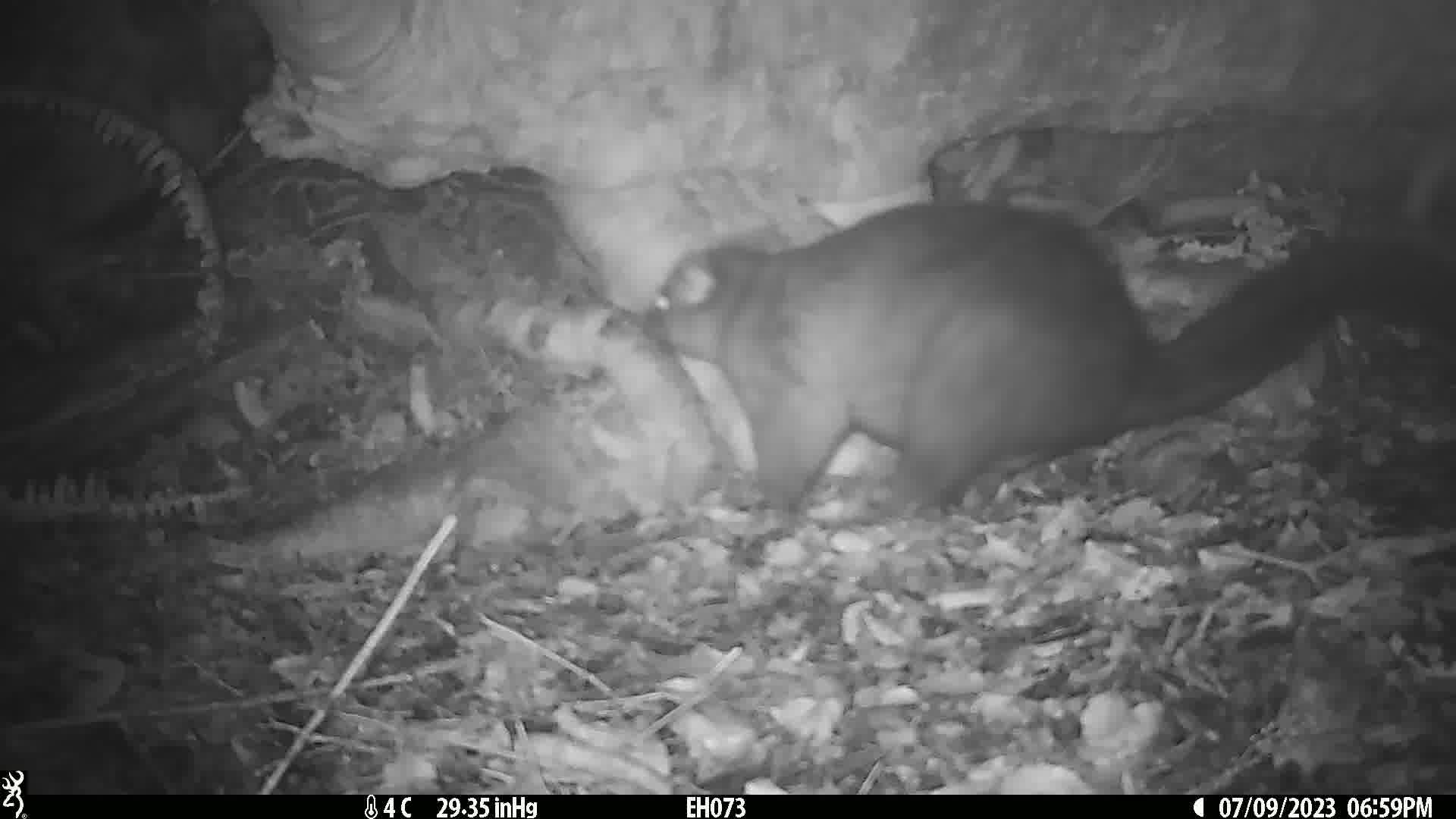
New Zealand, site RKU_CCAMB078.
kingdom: Animalia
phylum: Chordata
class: Mammalia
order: Diprotodontia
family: Phalangeridae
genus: Trichosurus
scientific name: Trichosurus vulpecula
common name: common brushtail possum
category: possum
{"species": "possum (common brushtail possum) (Trichosurus vulpecula)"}